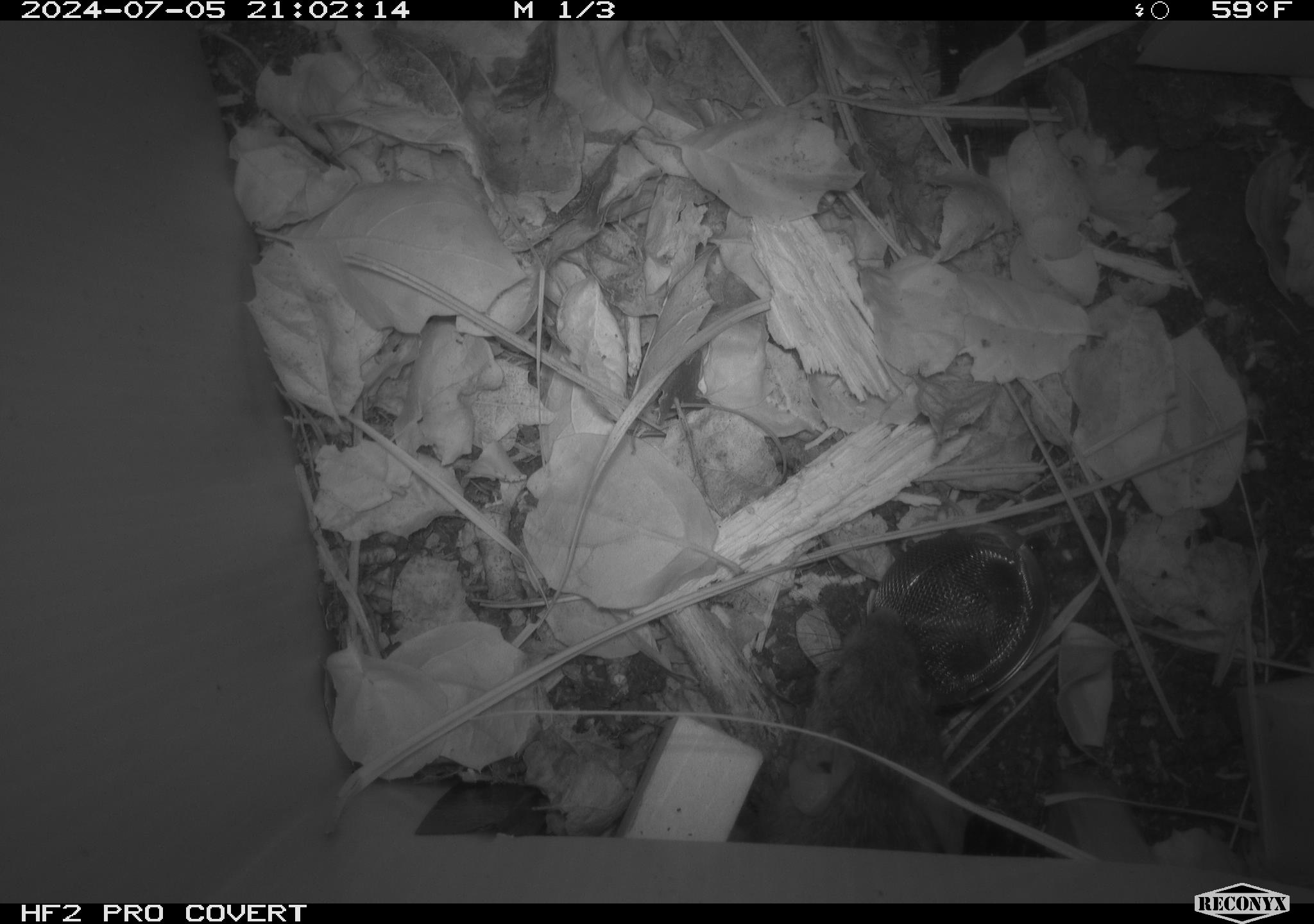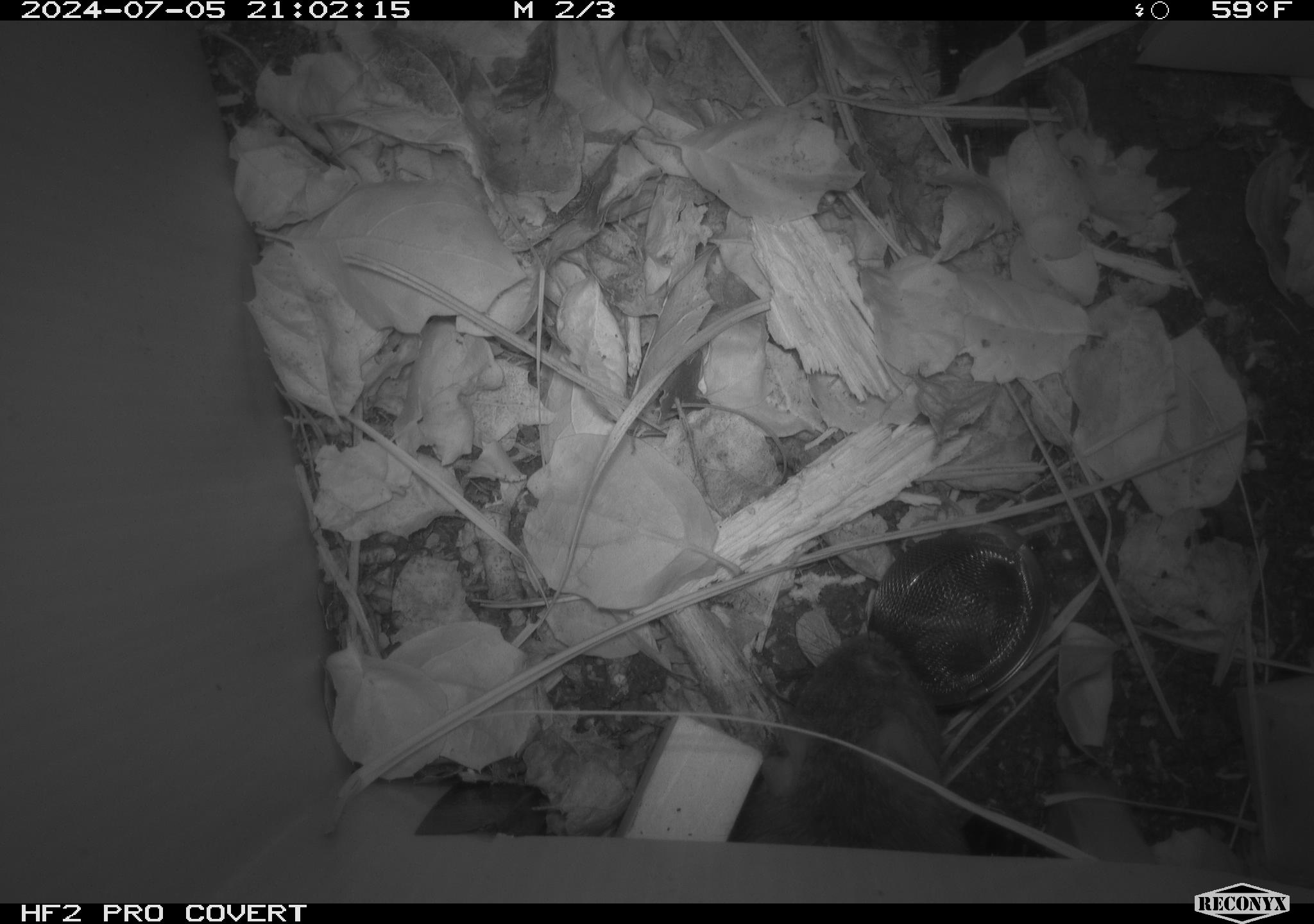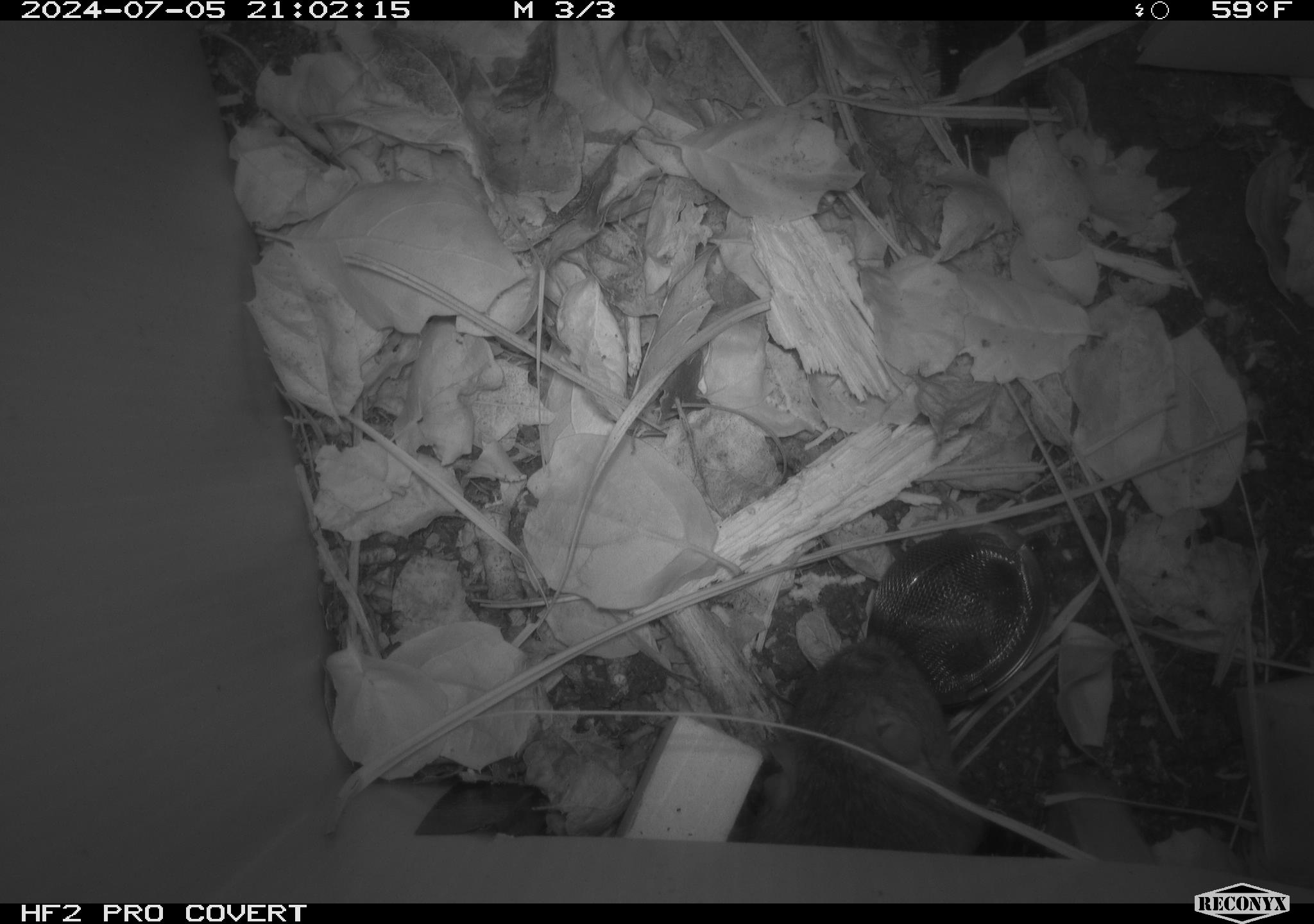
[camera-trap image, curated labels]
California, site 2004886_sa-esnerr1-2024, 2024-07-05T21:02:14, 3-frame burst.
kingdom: Animalia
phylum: Chordata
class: Mammalia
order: Rodentia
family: Cricetidae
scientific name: Cricetidae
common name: hamsters, voles, lemmings, and allies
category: cricetidae family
Cricetidae family (hamsters, voles, lemmings, and allies) (Cricetidae).